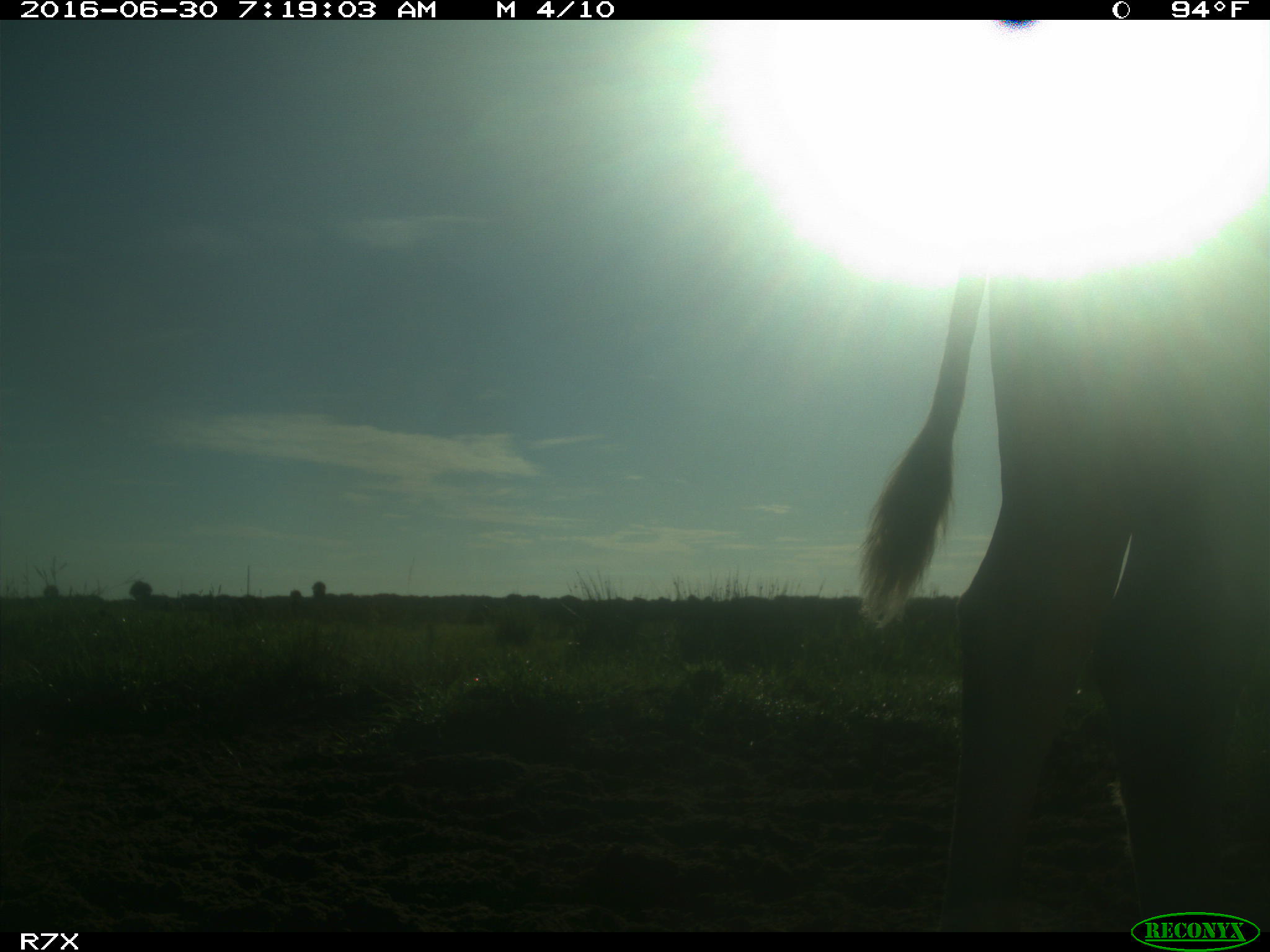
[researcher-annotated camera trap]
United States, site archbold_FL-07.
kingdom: Animalia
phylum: Chordata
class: Mammalia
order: Artiodactyla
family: Bovidae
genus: Bos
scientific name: Bos taurus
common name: domestic cow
Bos taurus (domestic cow).